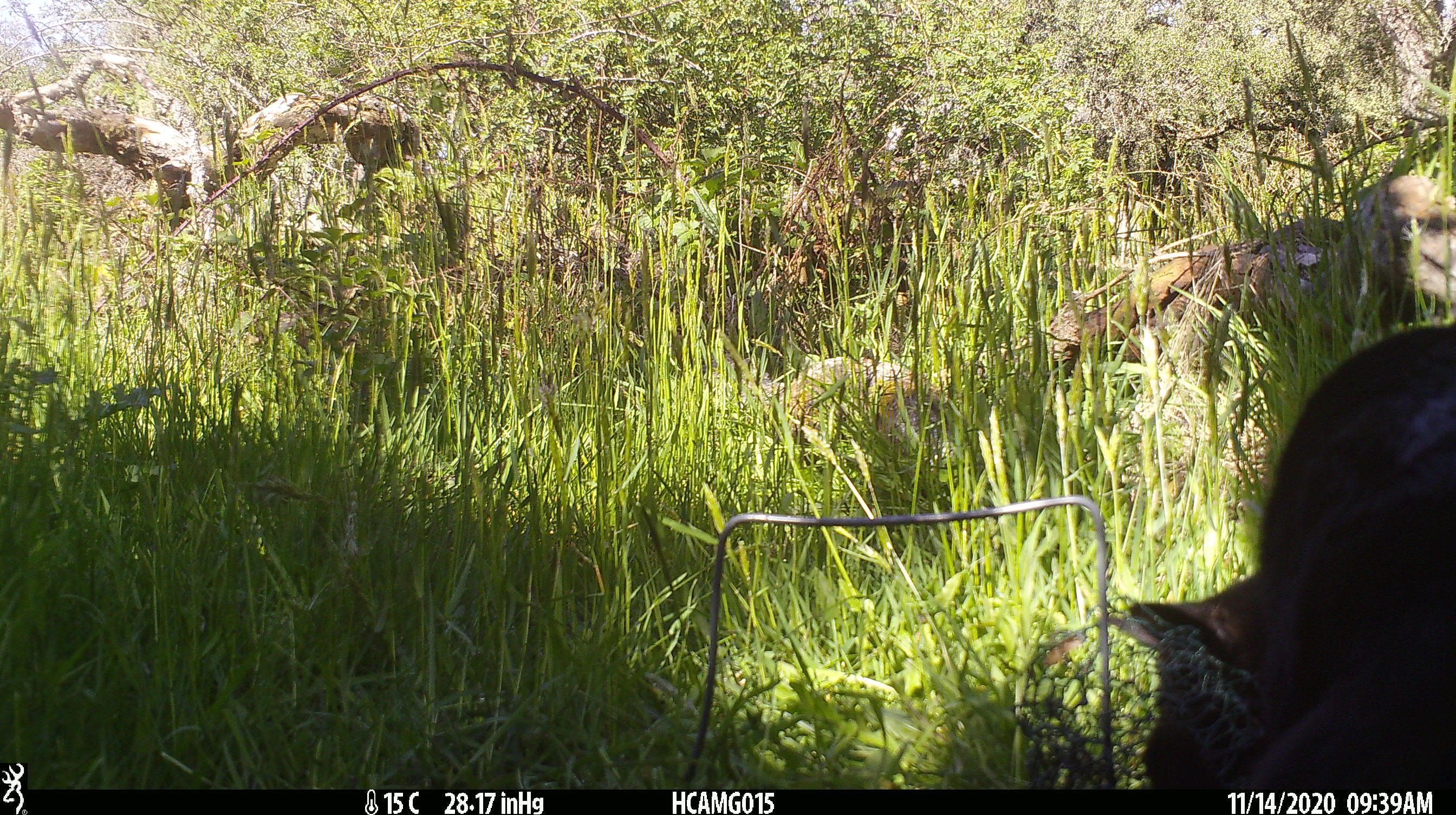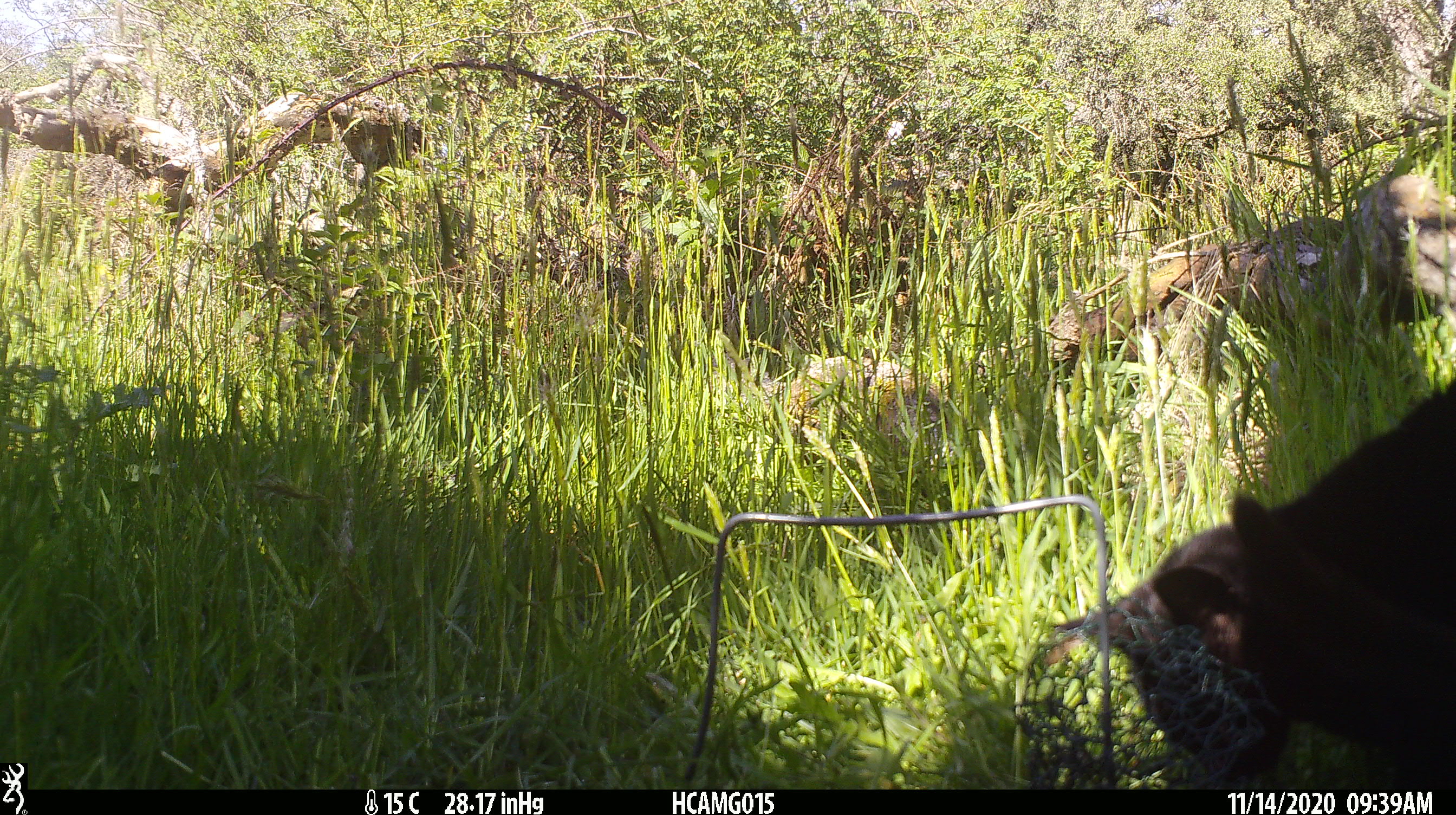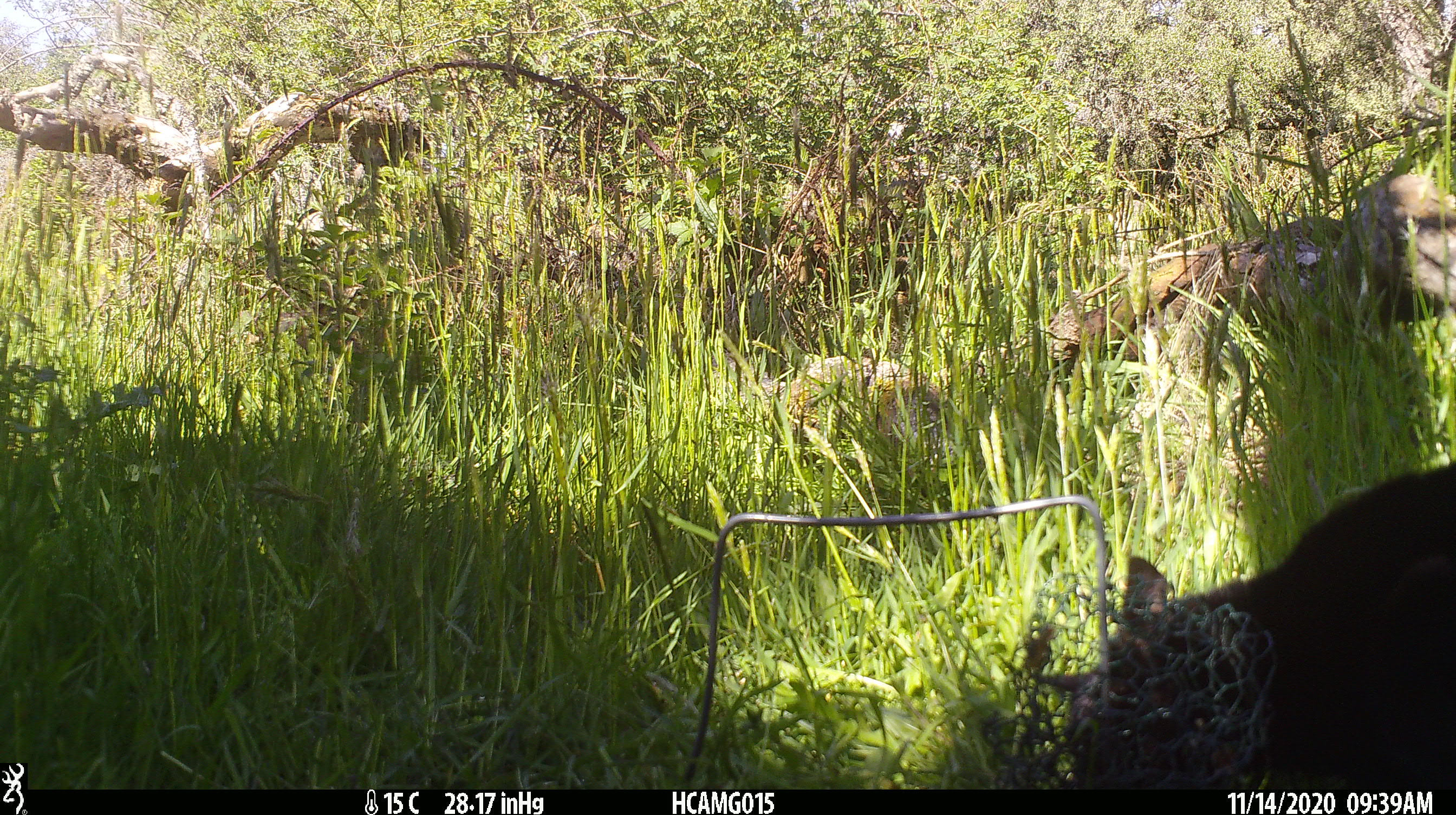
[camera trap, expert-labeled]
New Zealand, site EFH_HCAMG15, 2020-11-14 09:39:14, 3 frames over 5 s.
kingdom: Animalia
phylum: Chordata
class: Mammalia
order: Carnivora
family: Felidae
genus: Felis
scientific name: Felis catus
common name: domestic cat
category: cat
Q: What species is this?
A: Cat (domestic cat) (Felis catus).